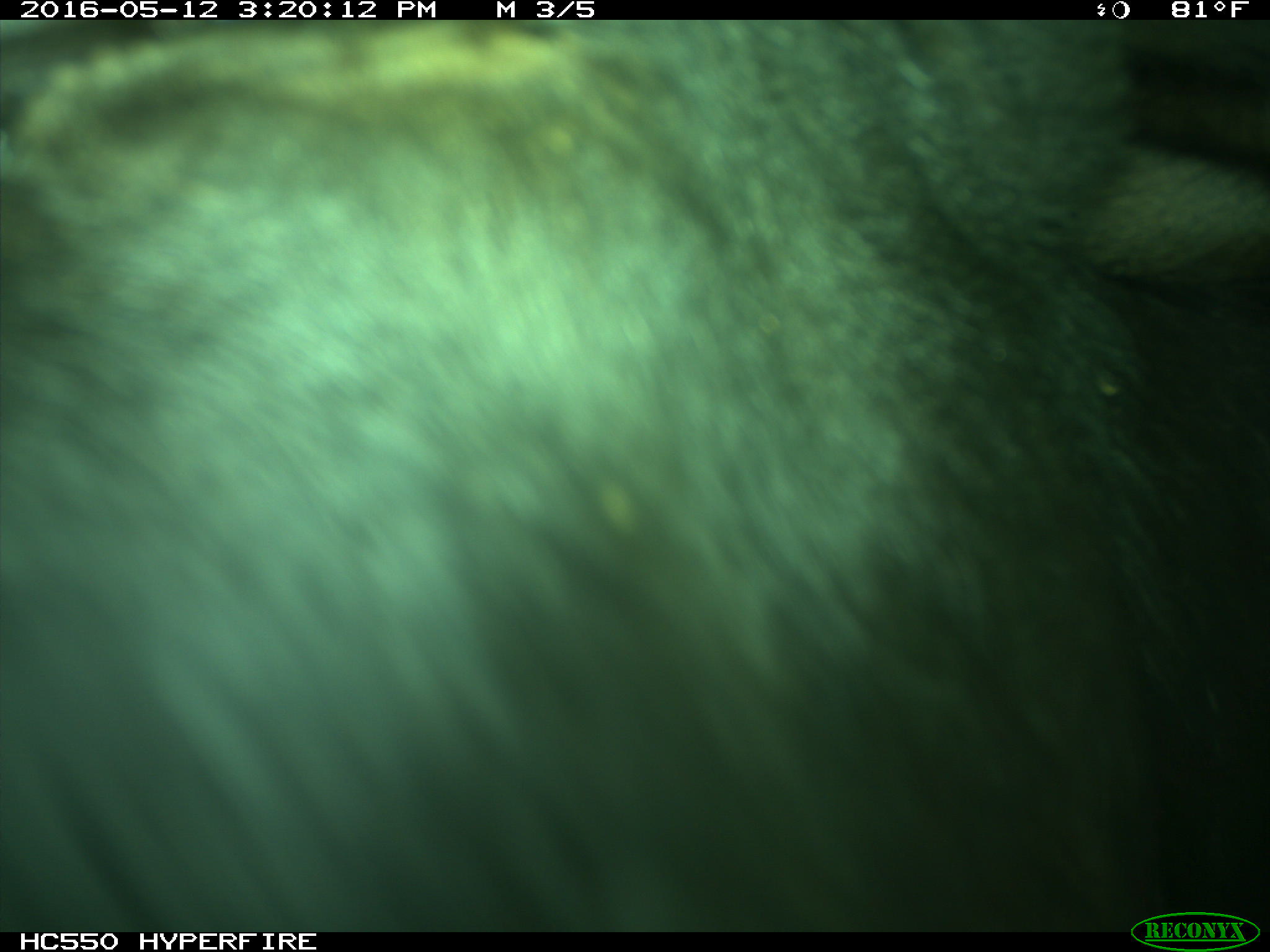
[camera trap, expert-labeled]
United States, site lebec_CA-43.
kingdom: Animalia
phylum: Chordata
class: Mammalia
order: Artiodactyla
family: Bovidae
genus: Bos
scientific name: Bos taurus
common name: domestic cow